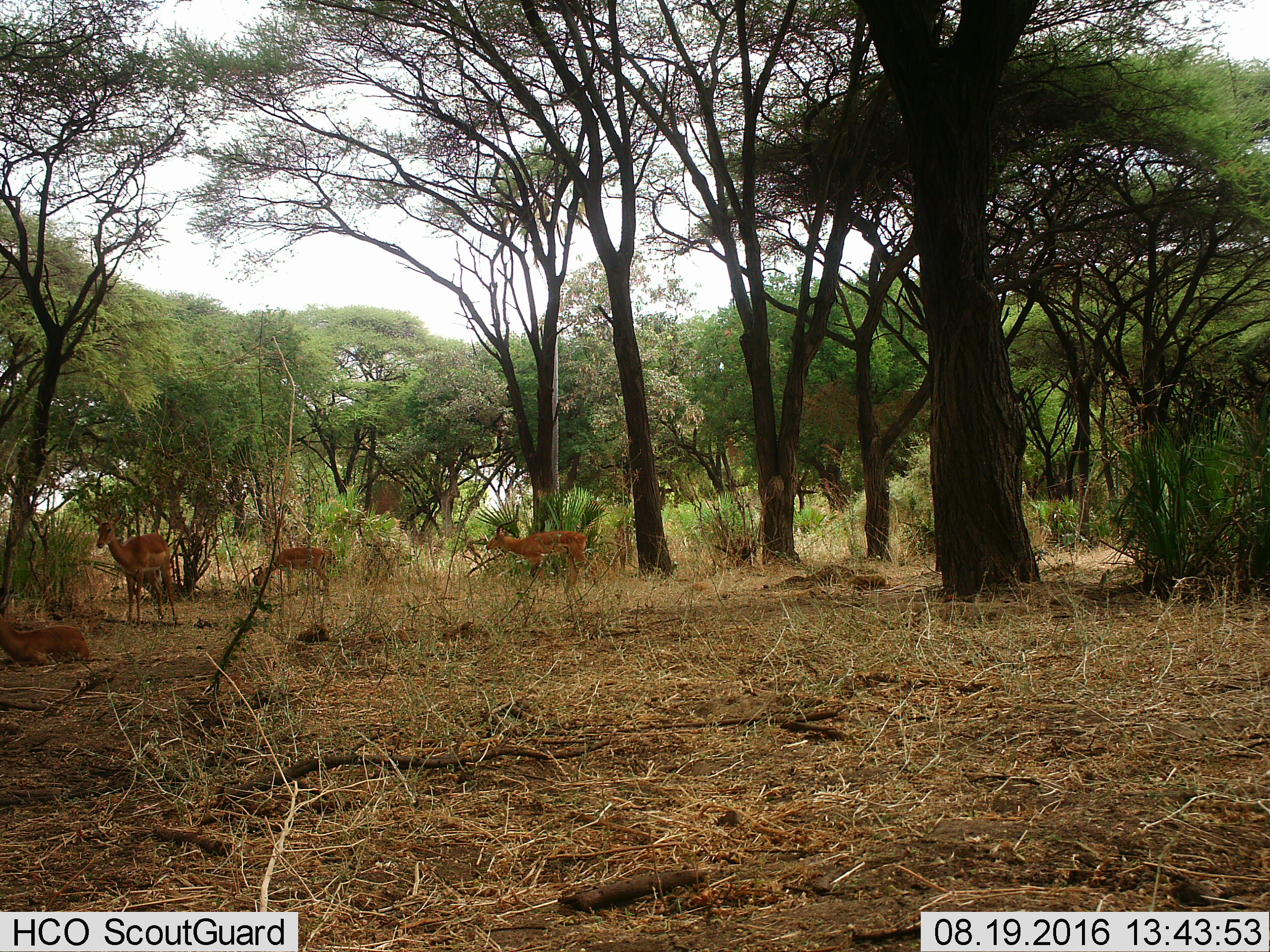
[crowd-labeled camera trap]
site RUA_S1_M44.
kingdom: Animalia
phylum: Chordata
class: Mammalia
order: Artiodactyla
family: Bovidae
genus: Aepyceros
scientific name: Aepyceros melampus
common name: impala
Impala (Aepyceros melampus), count 4. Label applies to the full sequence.